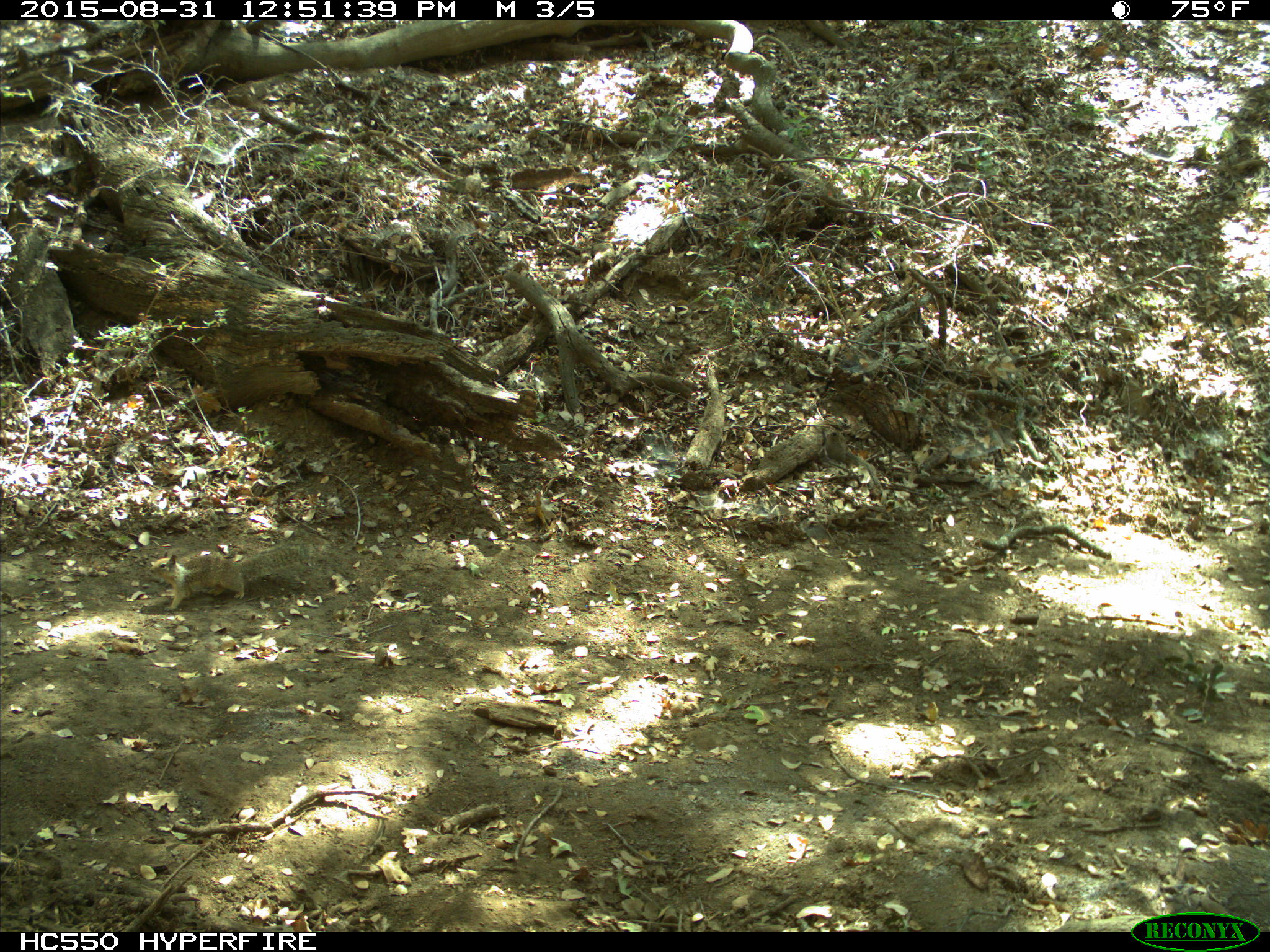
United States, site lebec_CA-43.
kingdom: Animalia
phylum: Chordata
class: Mammalia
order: Rodentia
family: Sciuridae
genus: Otospermophilus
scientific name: Otospermophilus beecheyi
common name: california ground squirrel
Otospermophilus beecheyi (california ground squirrel).